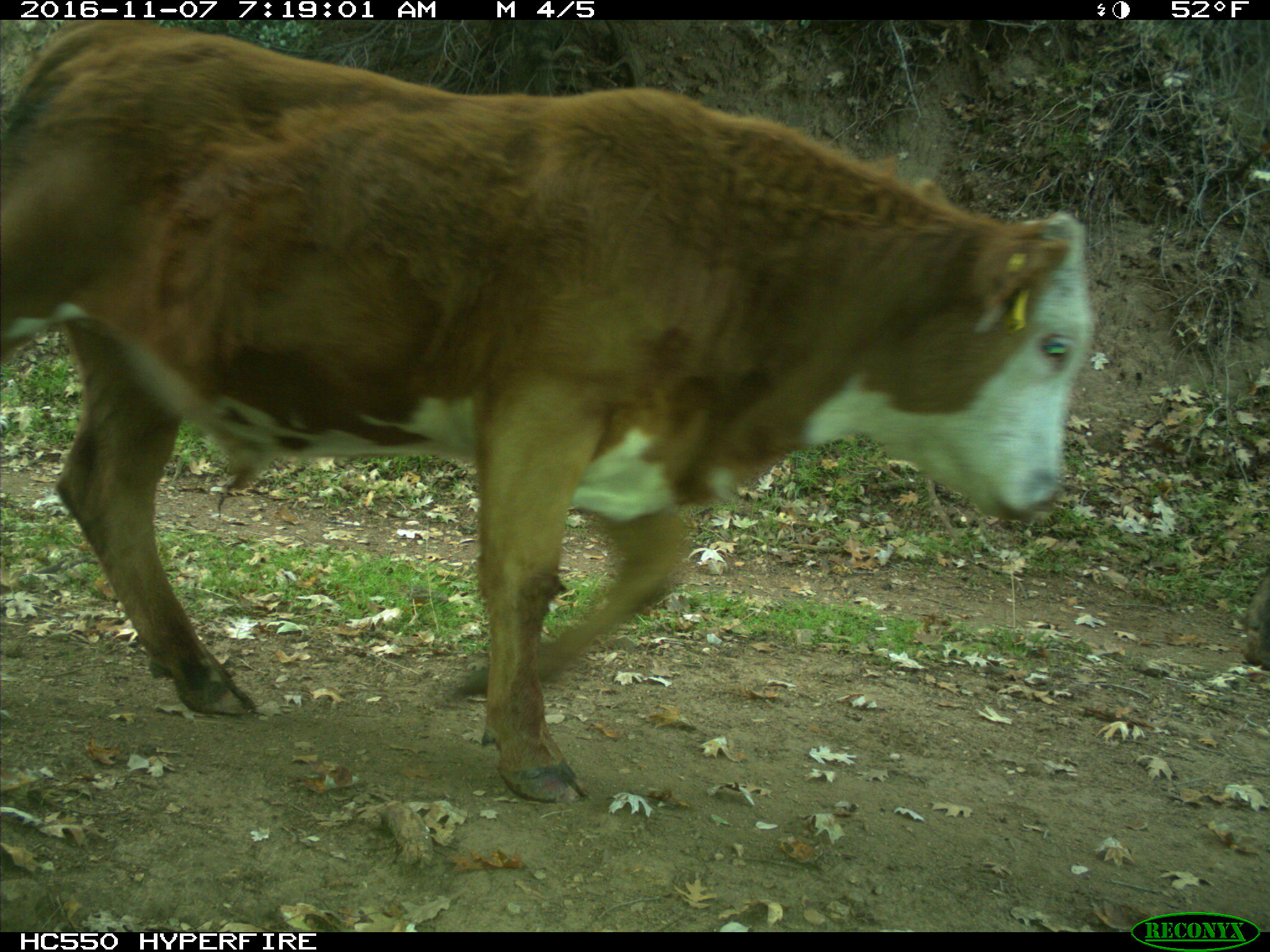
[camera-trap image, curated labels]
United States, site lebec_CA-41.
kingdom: Animalia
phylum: Chordata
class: Mammalia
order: Artiodactyla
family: Bovidae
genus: Bos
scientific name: Bos taurus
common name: domestic cow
Bos taurus (domestic cow).